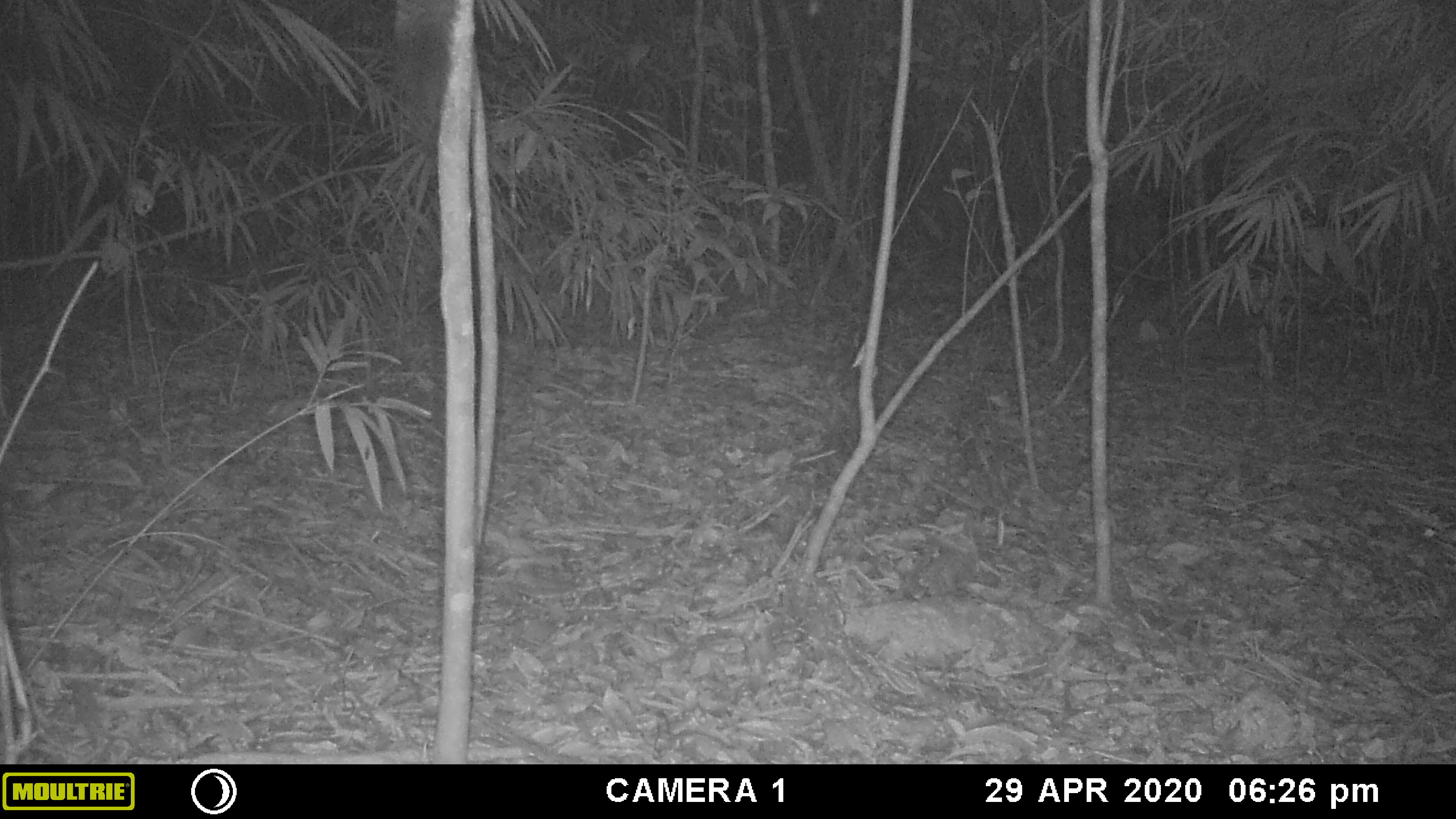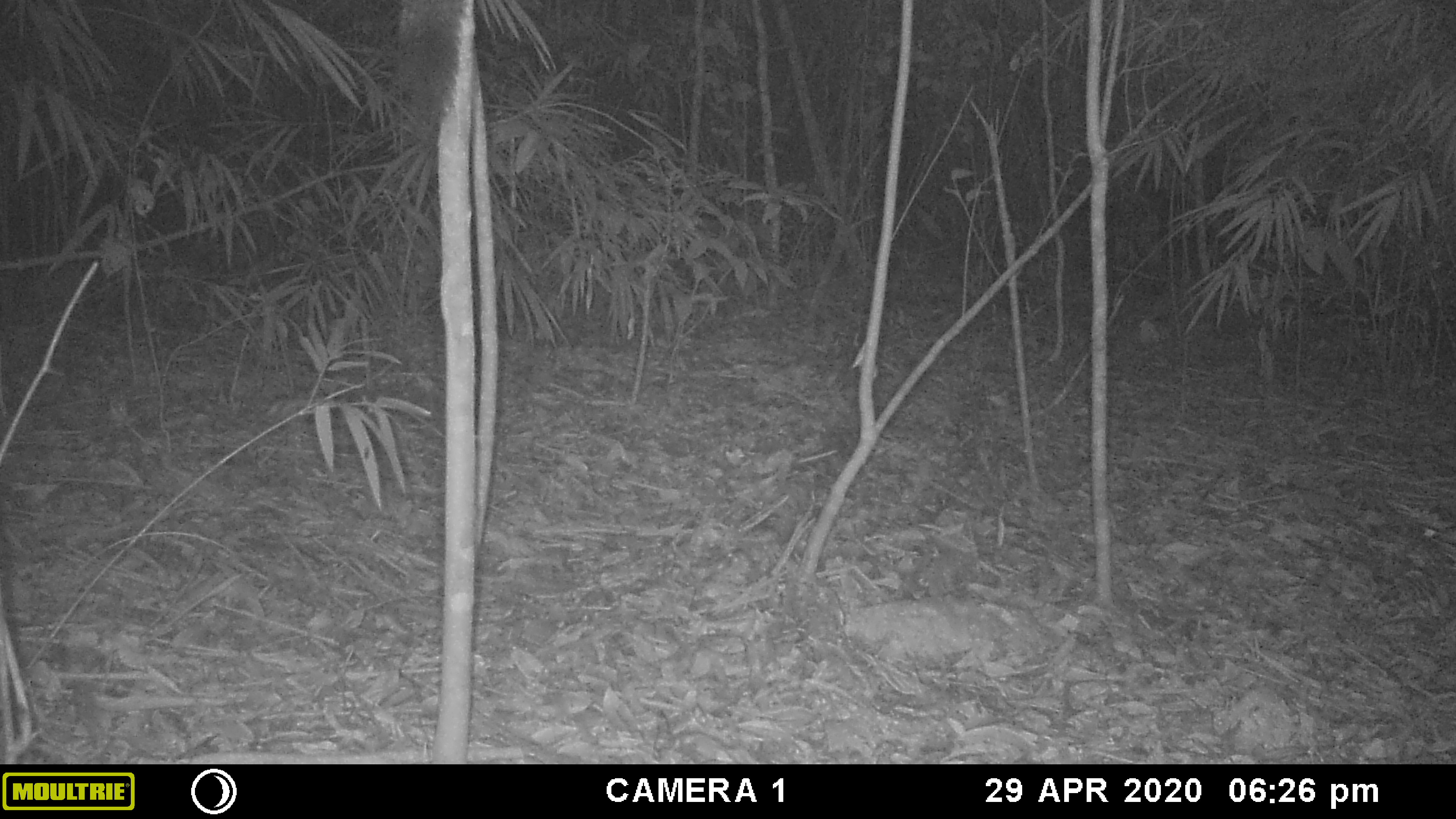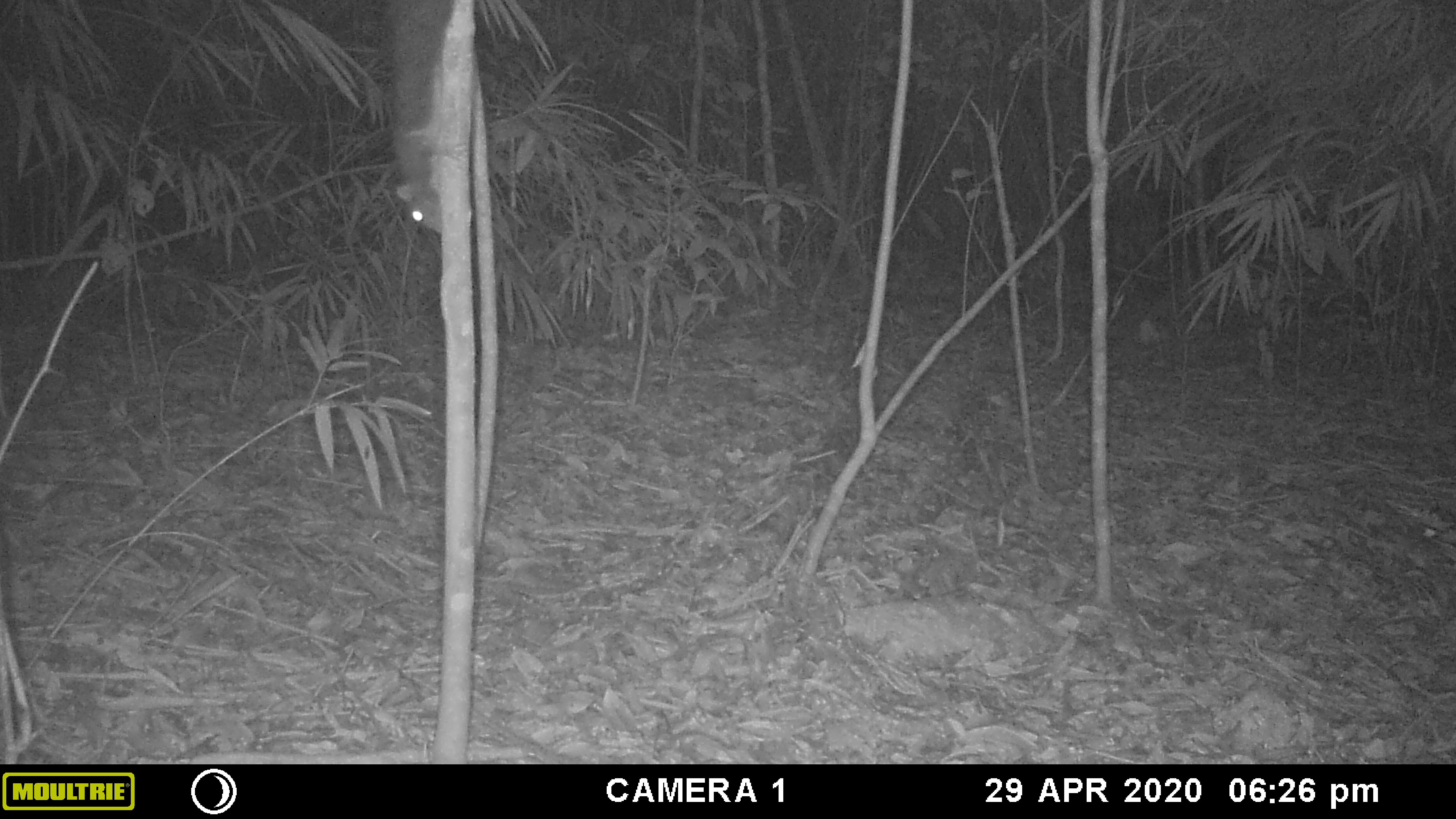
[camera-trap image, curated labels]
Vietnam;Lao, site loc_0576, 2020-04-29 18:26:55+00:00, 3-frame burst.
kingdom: Animalia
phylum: Chordata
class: Mammalia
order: Rodentia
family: Sciuridae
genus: Sciurus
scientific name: Sciurus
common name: squirrel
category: unidentified squirrel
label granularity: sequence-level